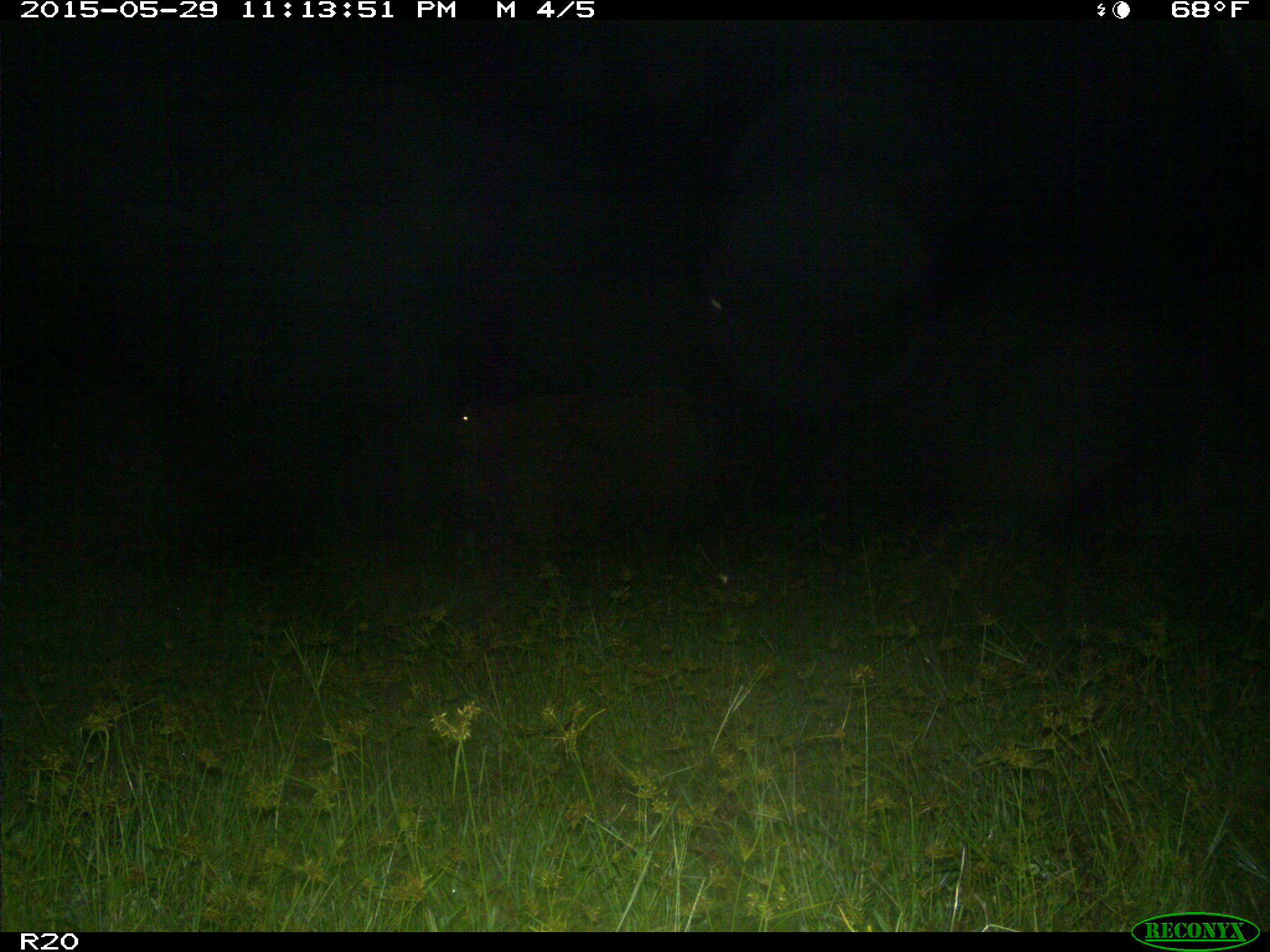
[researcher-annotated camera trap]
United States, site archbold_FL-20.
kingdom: Animalia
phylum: Chordata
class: Mammalia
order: Artiodactyla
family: Bovidae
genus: Bos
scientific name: Bos taurus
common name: domestic cow